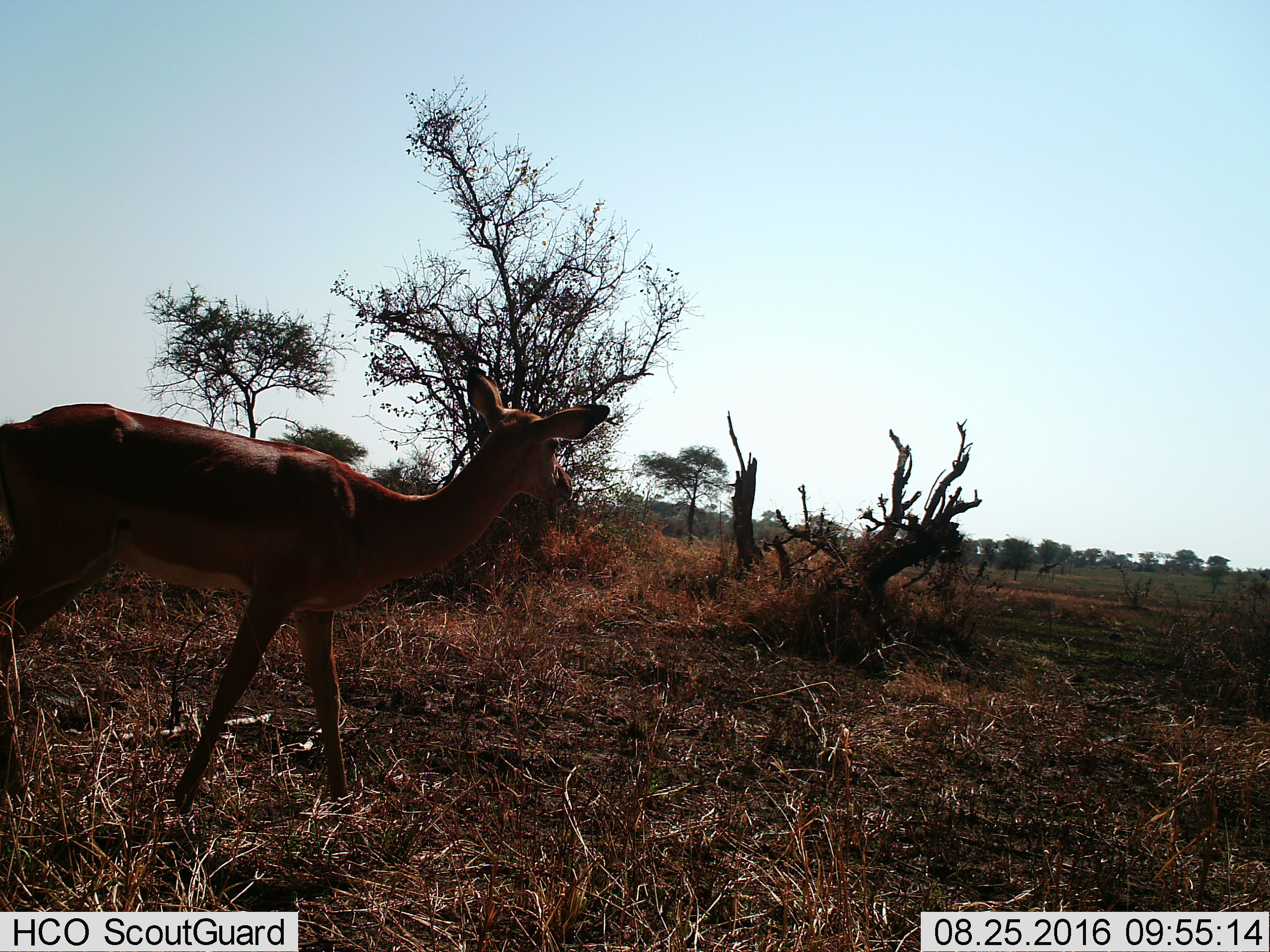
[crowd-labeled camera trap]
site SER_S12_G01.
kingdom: Animalia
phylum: Chordata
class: Mammalia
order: Artiodactyla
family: Bovidae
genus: Aepyceros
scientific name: Aepyceros melampus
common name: impala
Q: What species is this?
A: Impala (Aepyceros melampus).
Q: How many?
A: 1.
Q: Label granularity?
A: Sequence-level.